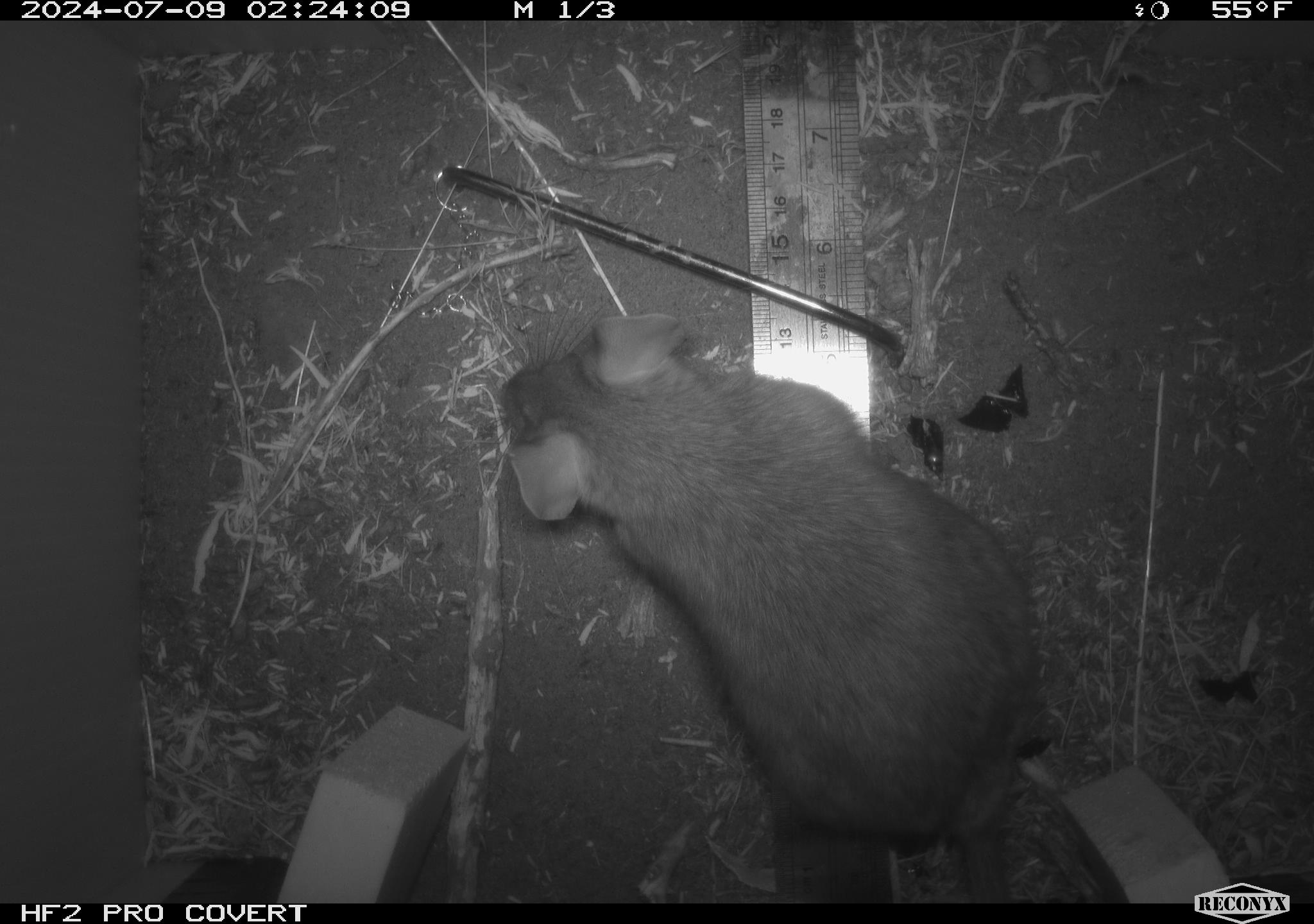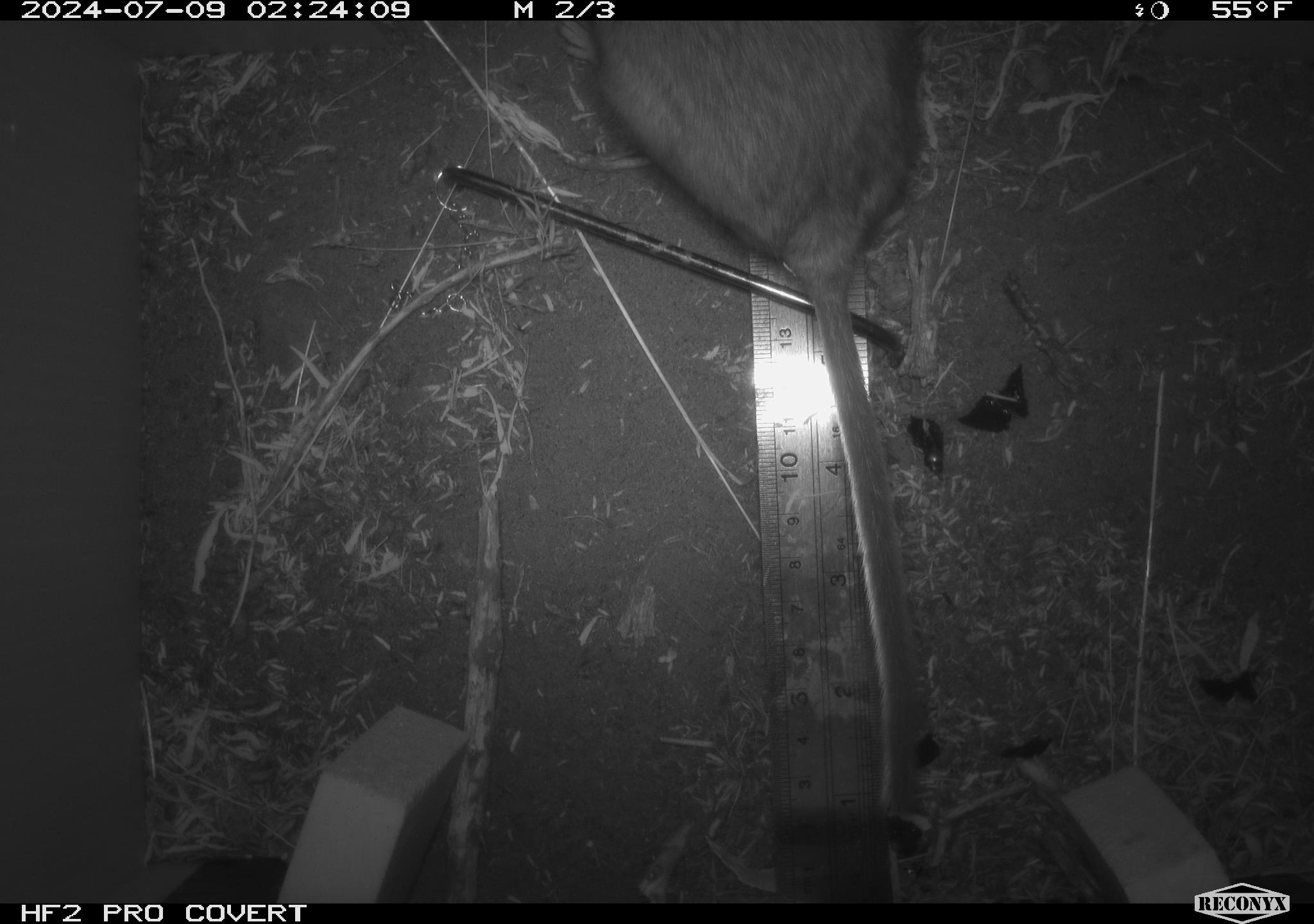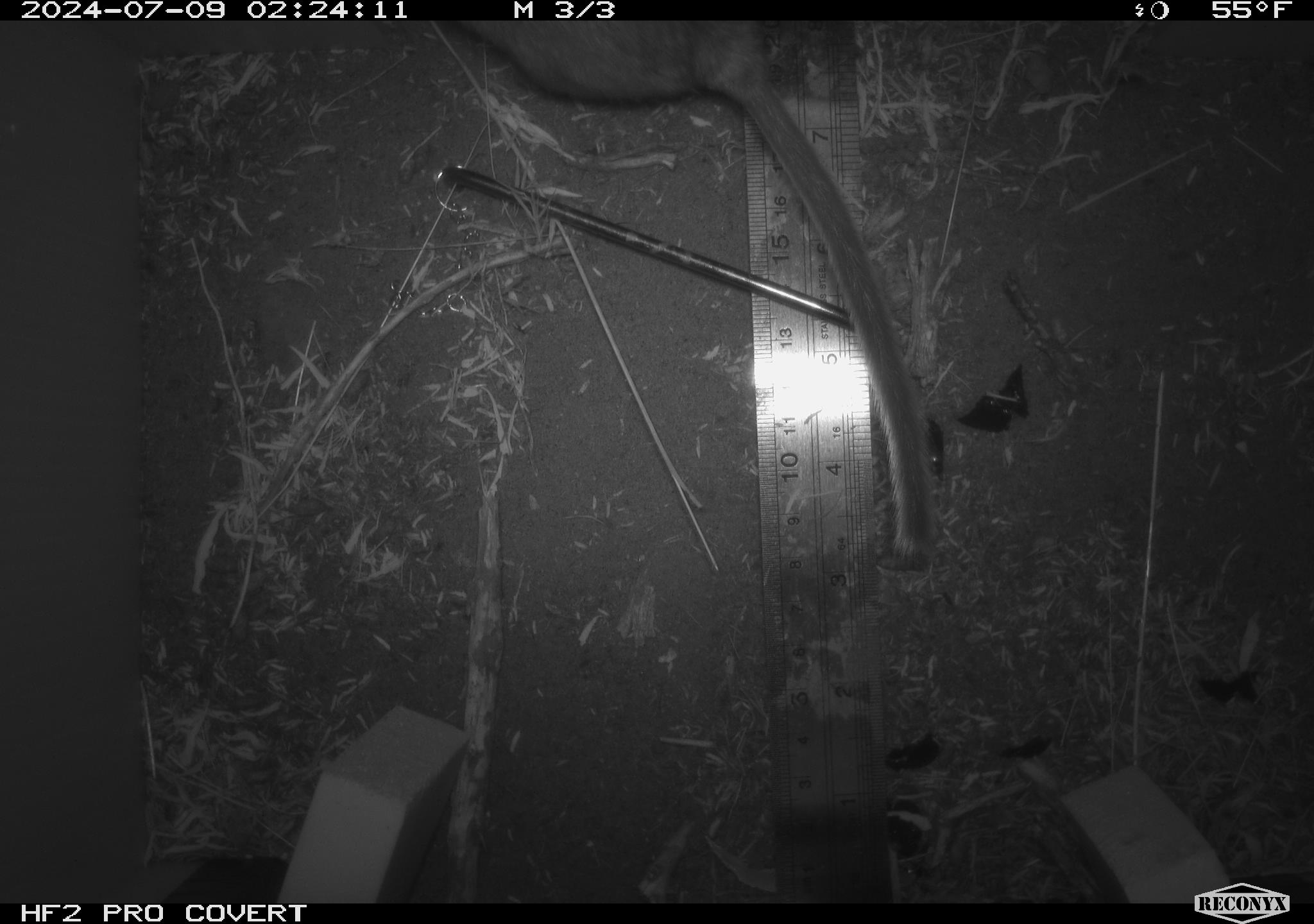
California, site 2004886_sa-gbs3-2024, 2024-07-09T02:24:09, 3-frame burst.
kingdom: Animalia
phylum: Chordata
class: Mammalia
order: Rodentia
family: Cricetidae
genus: Neotoma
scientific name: Neotoma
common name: pack rat or woodrat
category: neotoma species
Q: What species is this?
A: Neotoma species (pack rat or woodrat) (Neotoma).